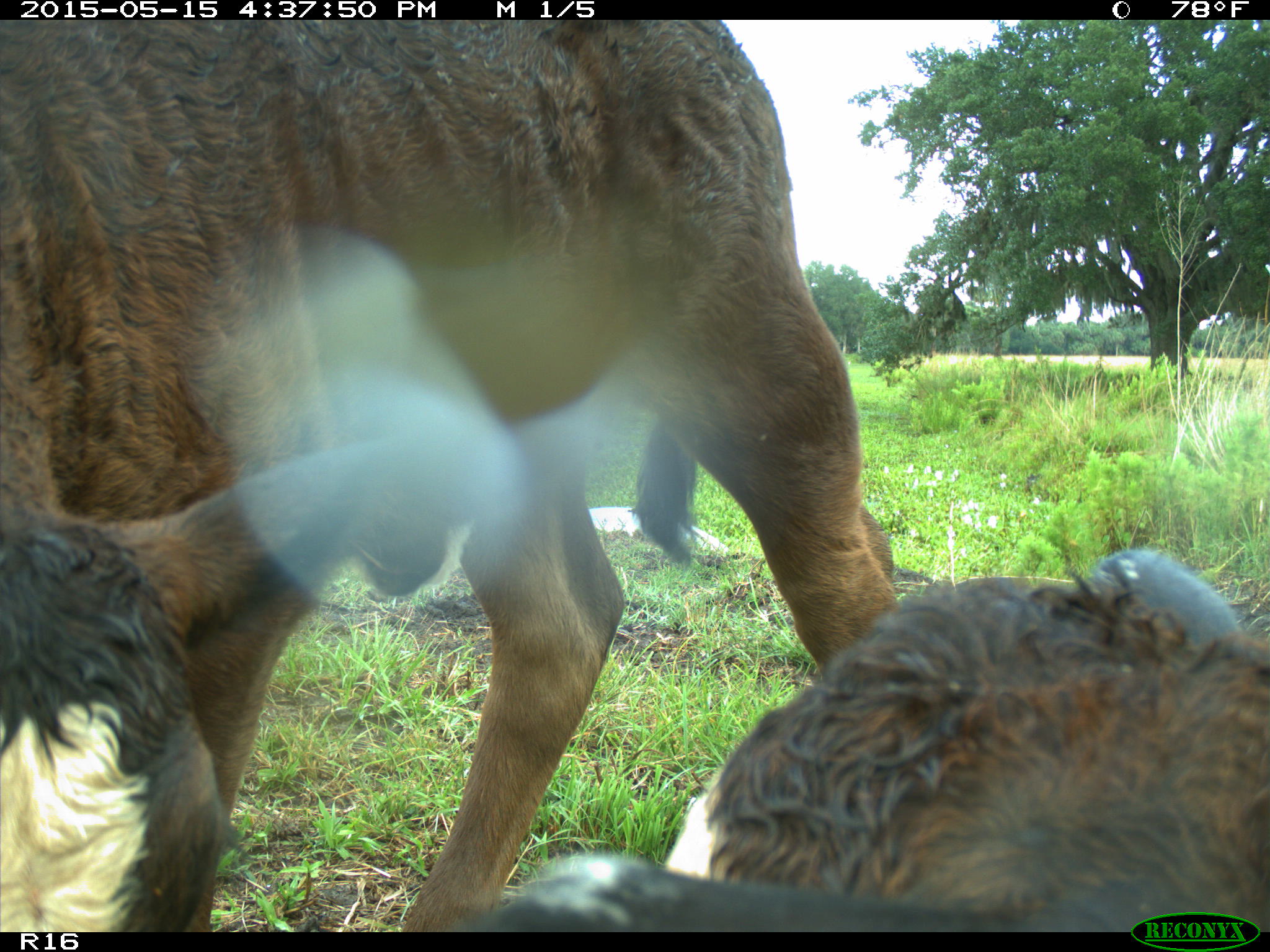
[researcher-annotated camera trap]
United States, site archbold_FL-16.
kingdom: Animalia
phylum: Chordata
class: Mammalia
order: Artiodactyla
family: Bovidae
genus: Bos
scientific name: Bos taurus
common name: domestic cow